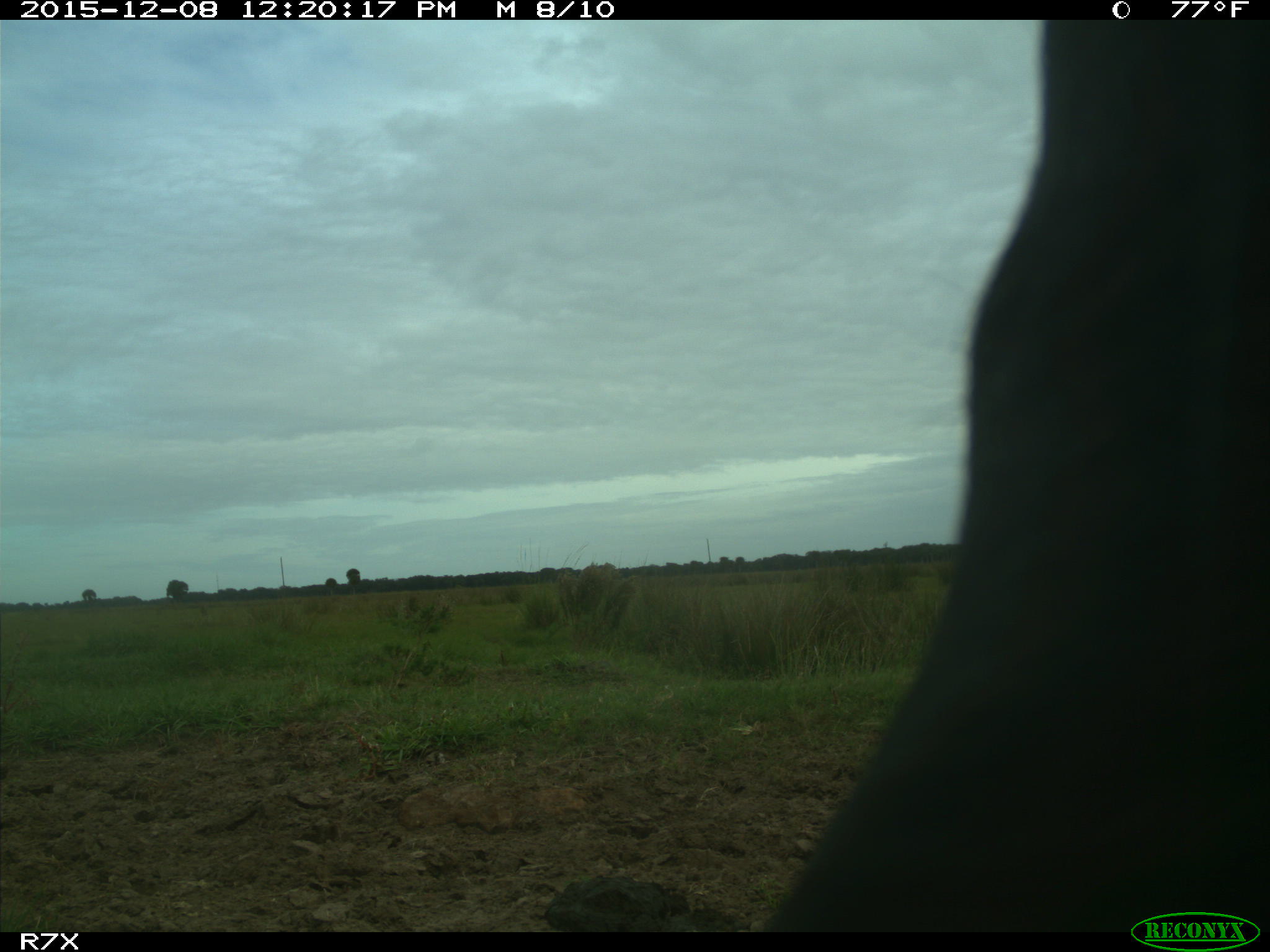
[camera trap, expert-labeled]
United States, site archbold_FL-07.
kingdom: Animalia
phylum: Chordata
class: Mammalia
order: Artiodactyla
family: Bovidae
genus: Bos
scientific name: Bos taurus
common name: domestic cow